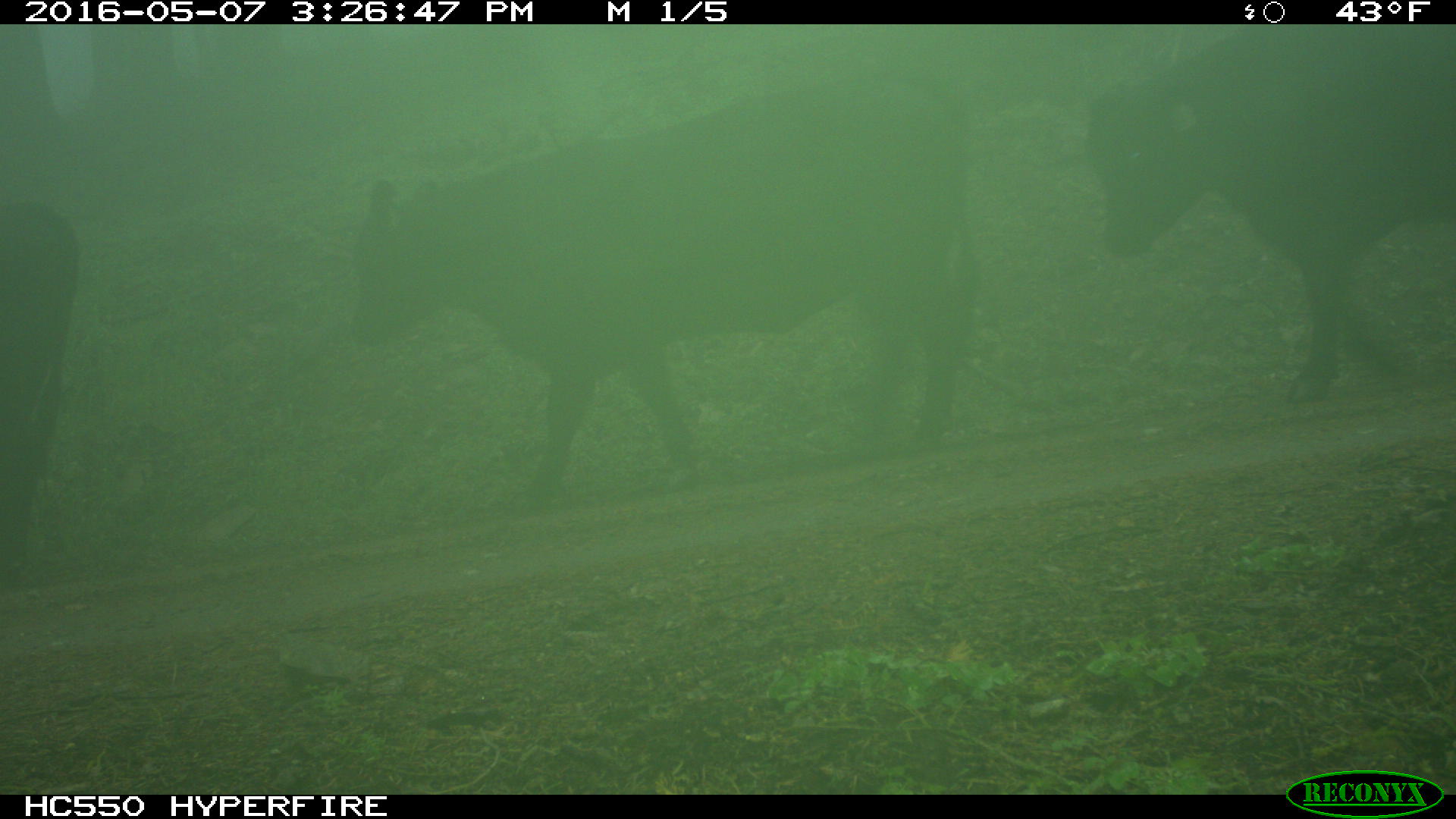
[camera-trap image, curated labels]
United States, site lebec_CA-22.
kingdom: Animalia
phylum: Chordata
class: Mammalia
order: Artiodactyla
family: Bovidae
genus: Bos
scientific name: Bos taurus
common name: domestic cow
Bos taurus (domestic cow).